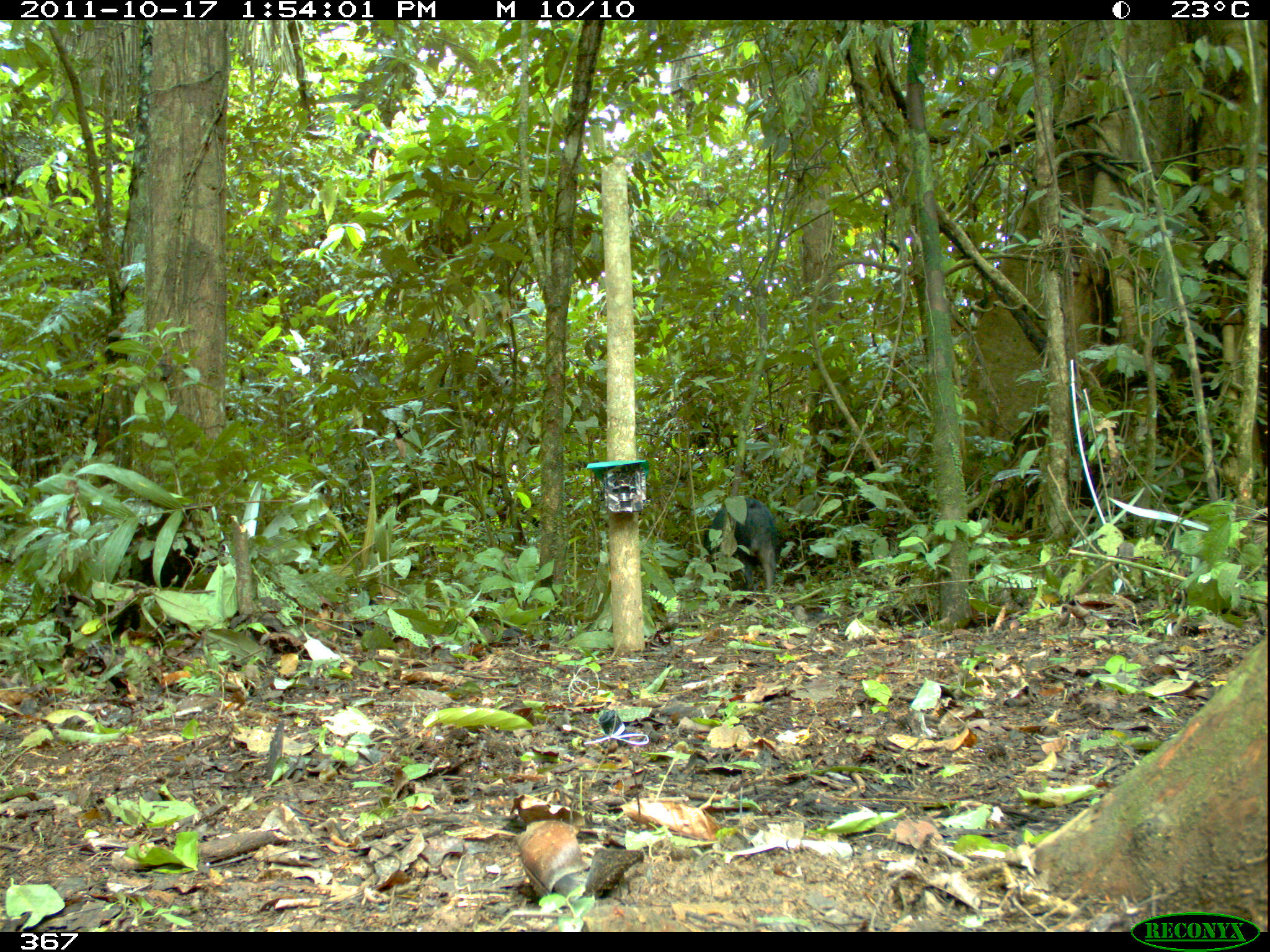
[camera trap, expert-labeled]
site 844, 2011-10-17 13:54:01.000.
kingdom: Animalia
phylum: Chordata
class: Mammalia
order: Artiodactyla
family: Tayassuidae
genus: Tayassu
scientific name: Tayassu pecari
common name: white-lipped peccary